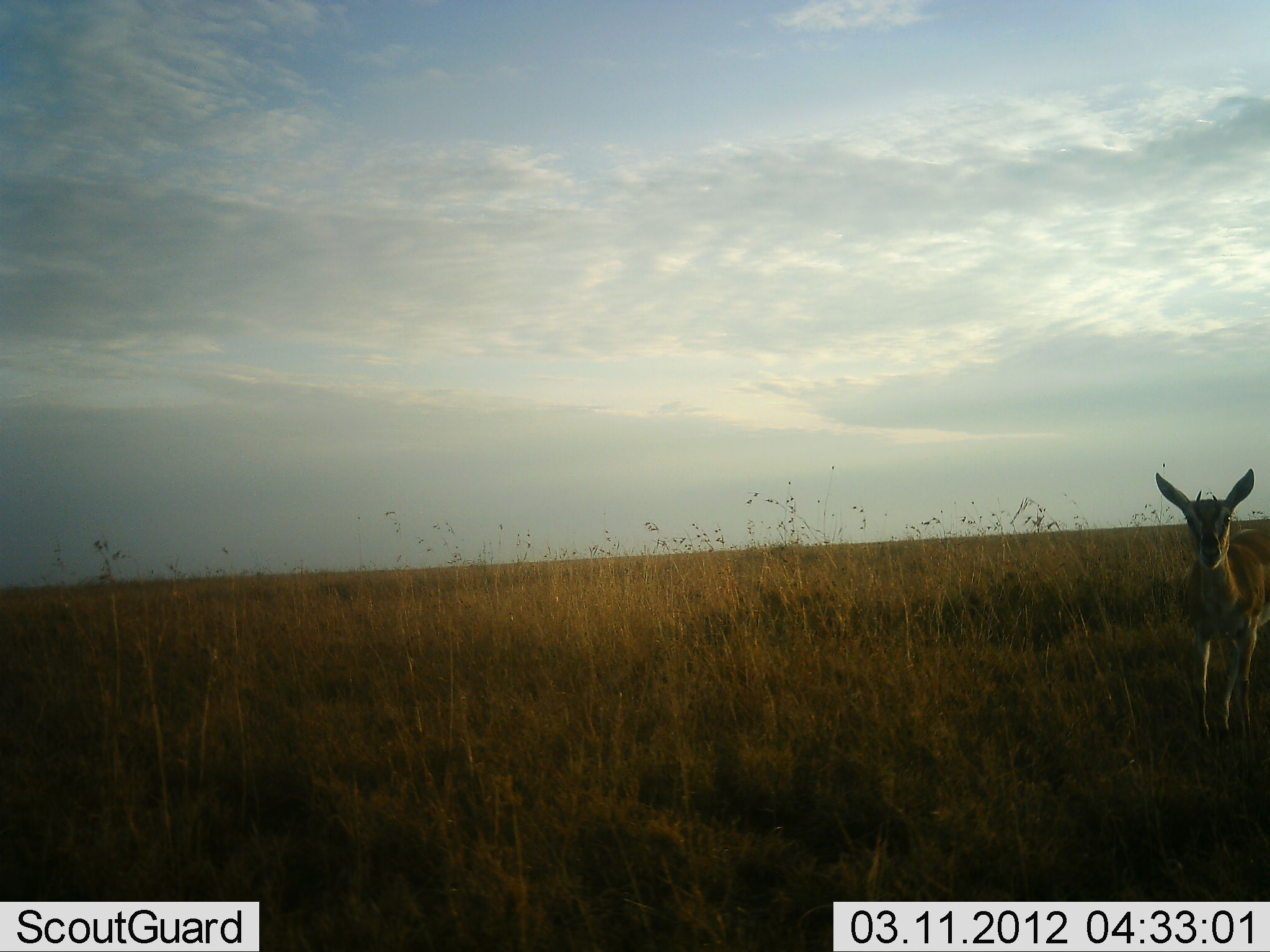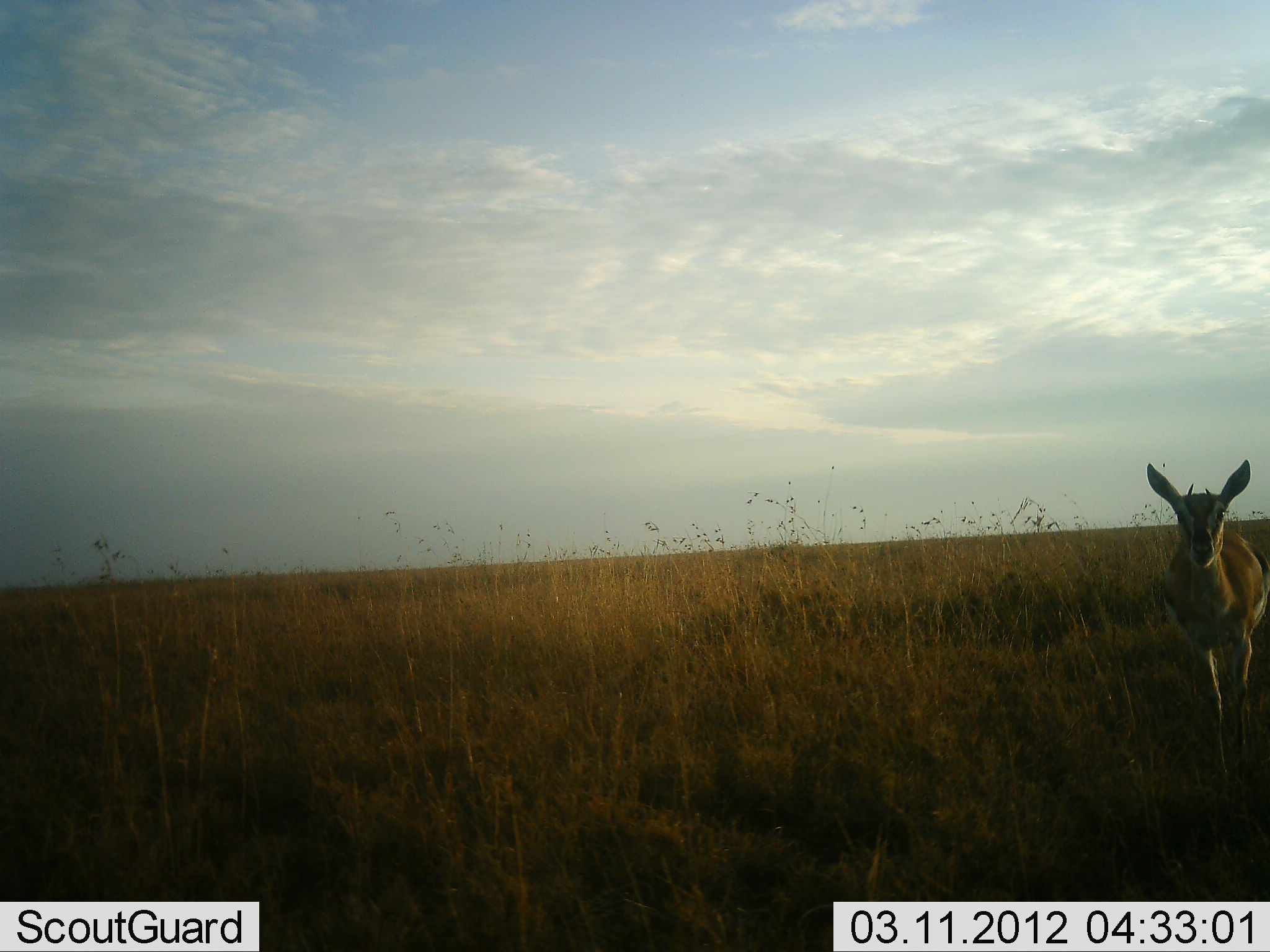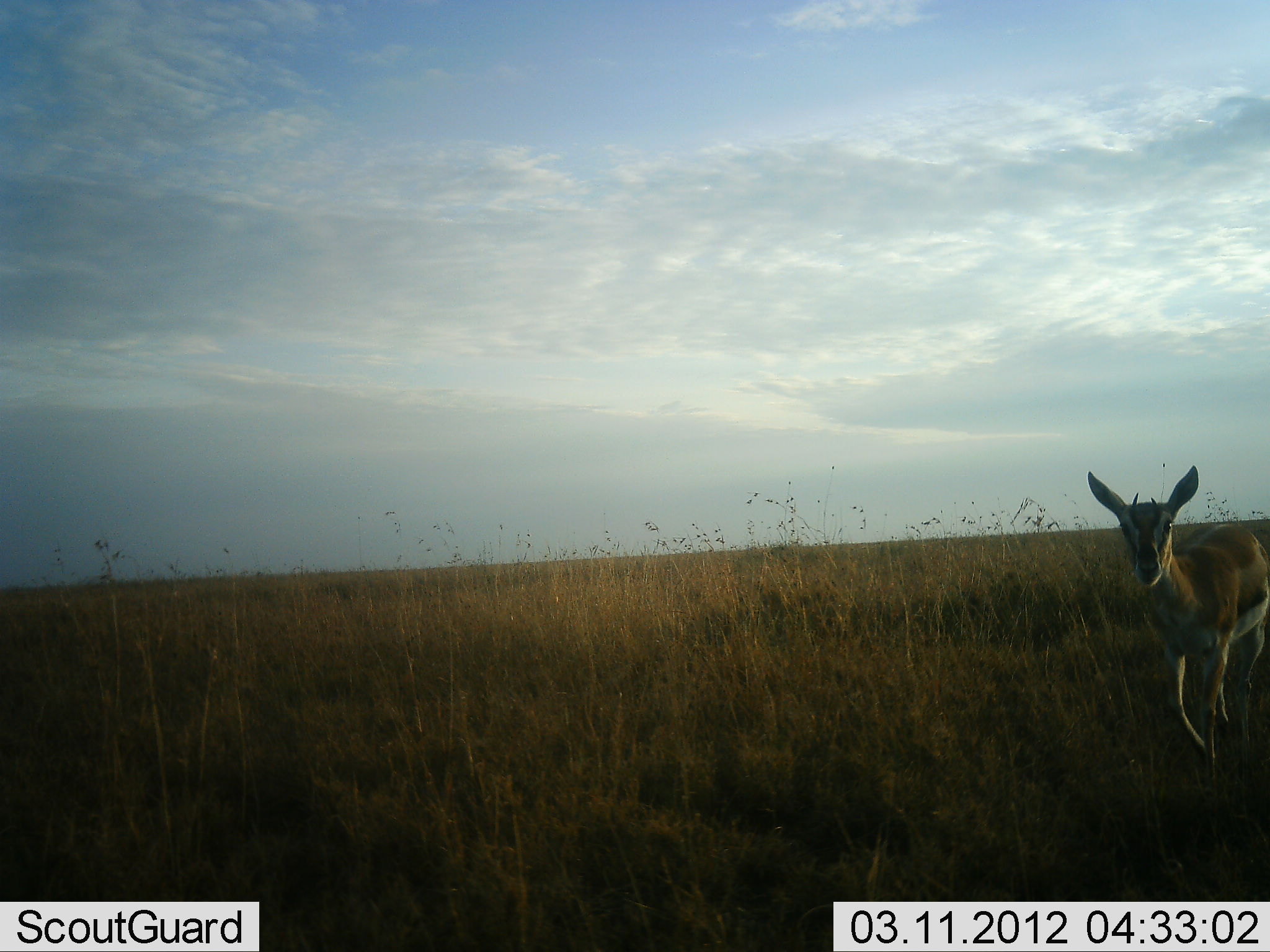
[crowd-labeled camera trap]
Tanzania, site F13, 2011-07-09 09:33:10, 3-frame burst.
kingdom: Animalia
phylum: Chordata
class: Mammalia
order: Artiodactyla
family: Bovidae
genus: Eudorcas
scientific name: Eudorcas thomsonii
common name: thomson's gazelle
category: gazellethomsons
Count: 1.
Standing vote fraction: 0%.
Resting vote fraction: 0%.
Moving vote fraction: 100%.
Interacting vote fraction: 0%.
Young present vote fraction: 0%.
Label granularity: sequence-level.